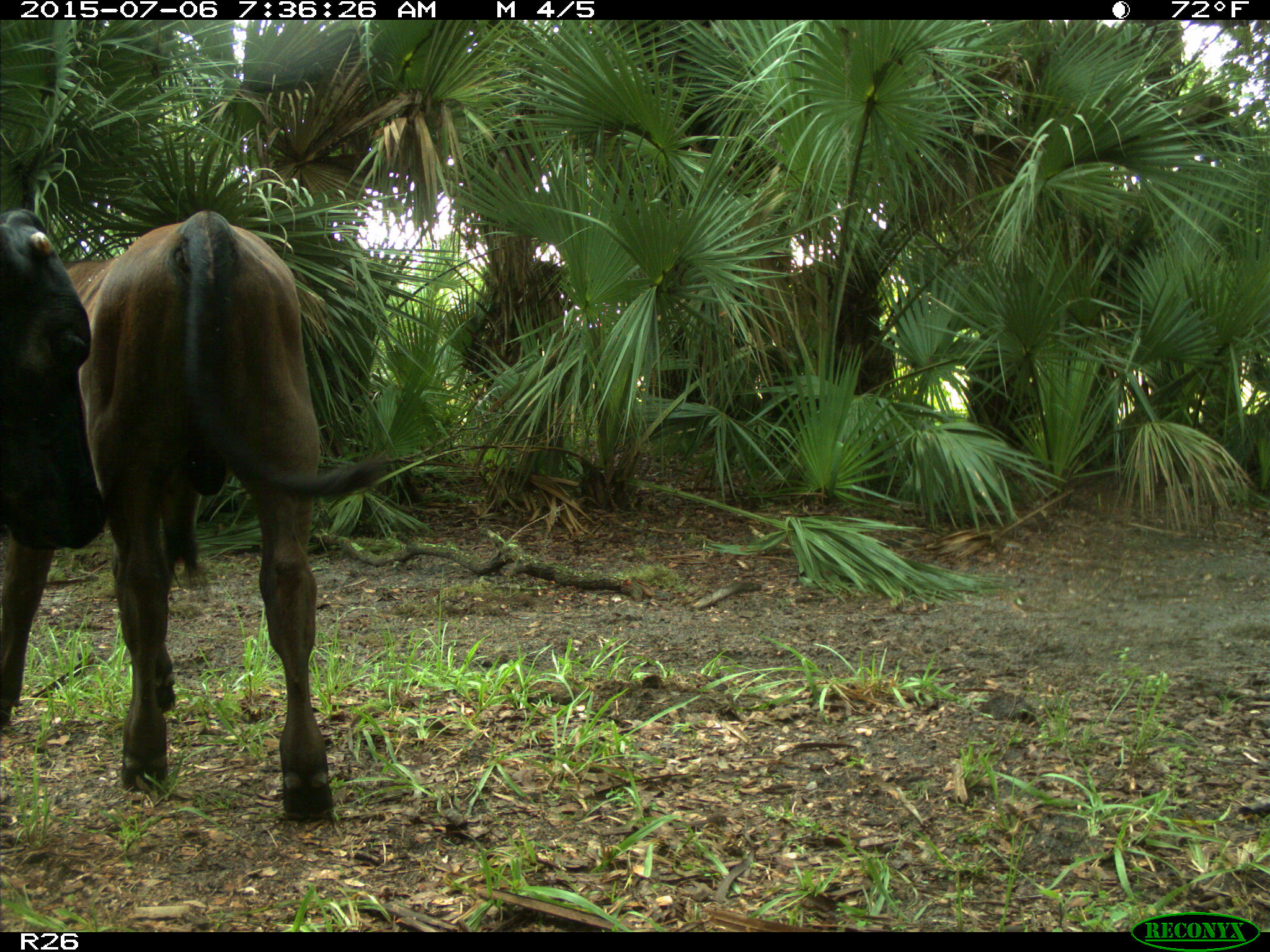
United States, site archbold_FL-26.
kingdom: Animalia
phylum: Chordata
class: Mammalia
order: Artiodactyla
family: Bovidae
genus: Bos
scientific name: Bos taurus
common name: domestic cow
Bos taurus (domestic cow).